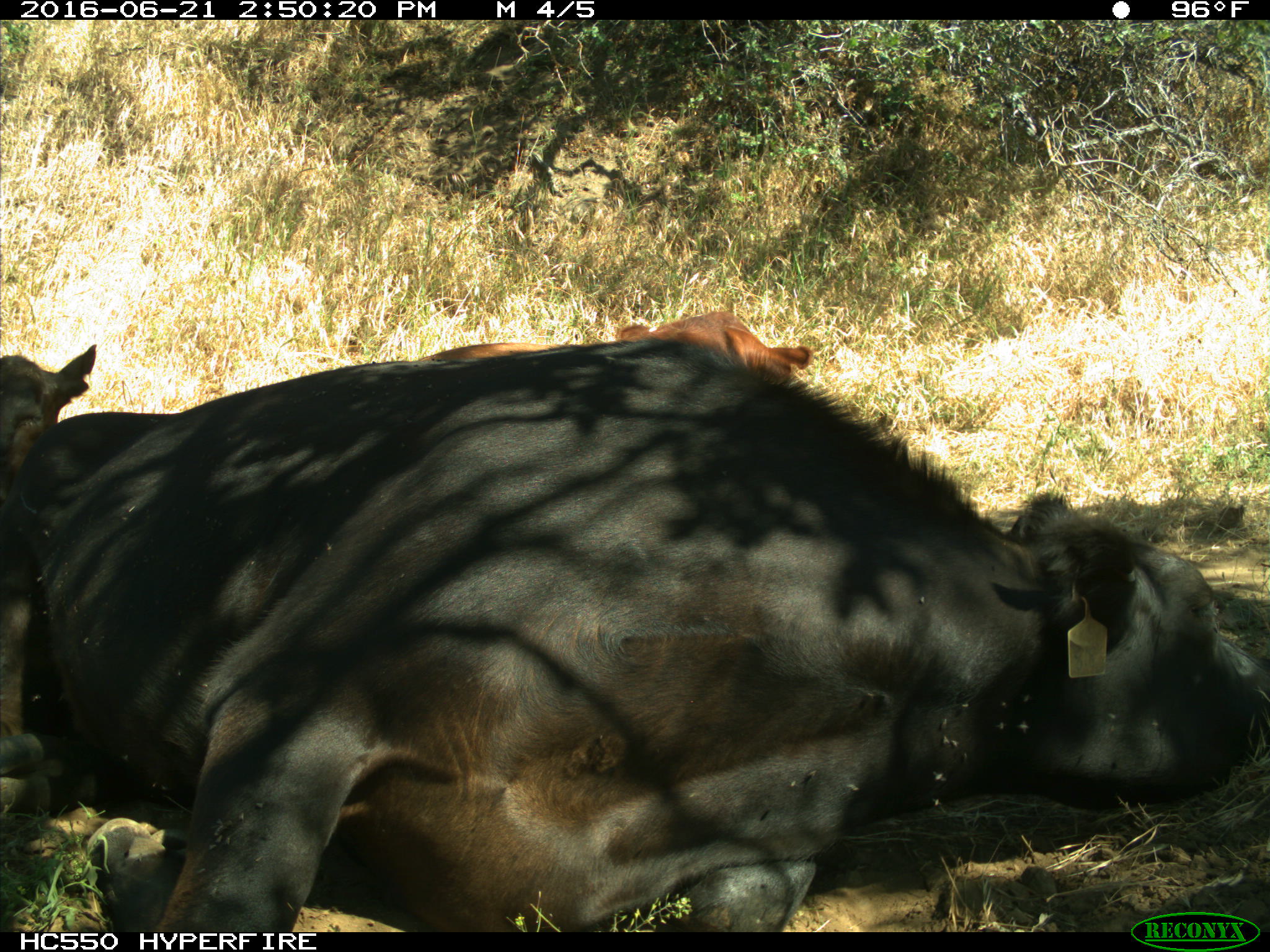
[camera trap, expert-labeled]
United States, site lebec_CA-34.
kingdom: Animalia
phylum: Chordata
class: Mammalia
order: Artiodactyla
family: Bovidae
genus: Bos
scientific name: Bos taurus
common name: domestic cow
Bos taurus (domestic cow).